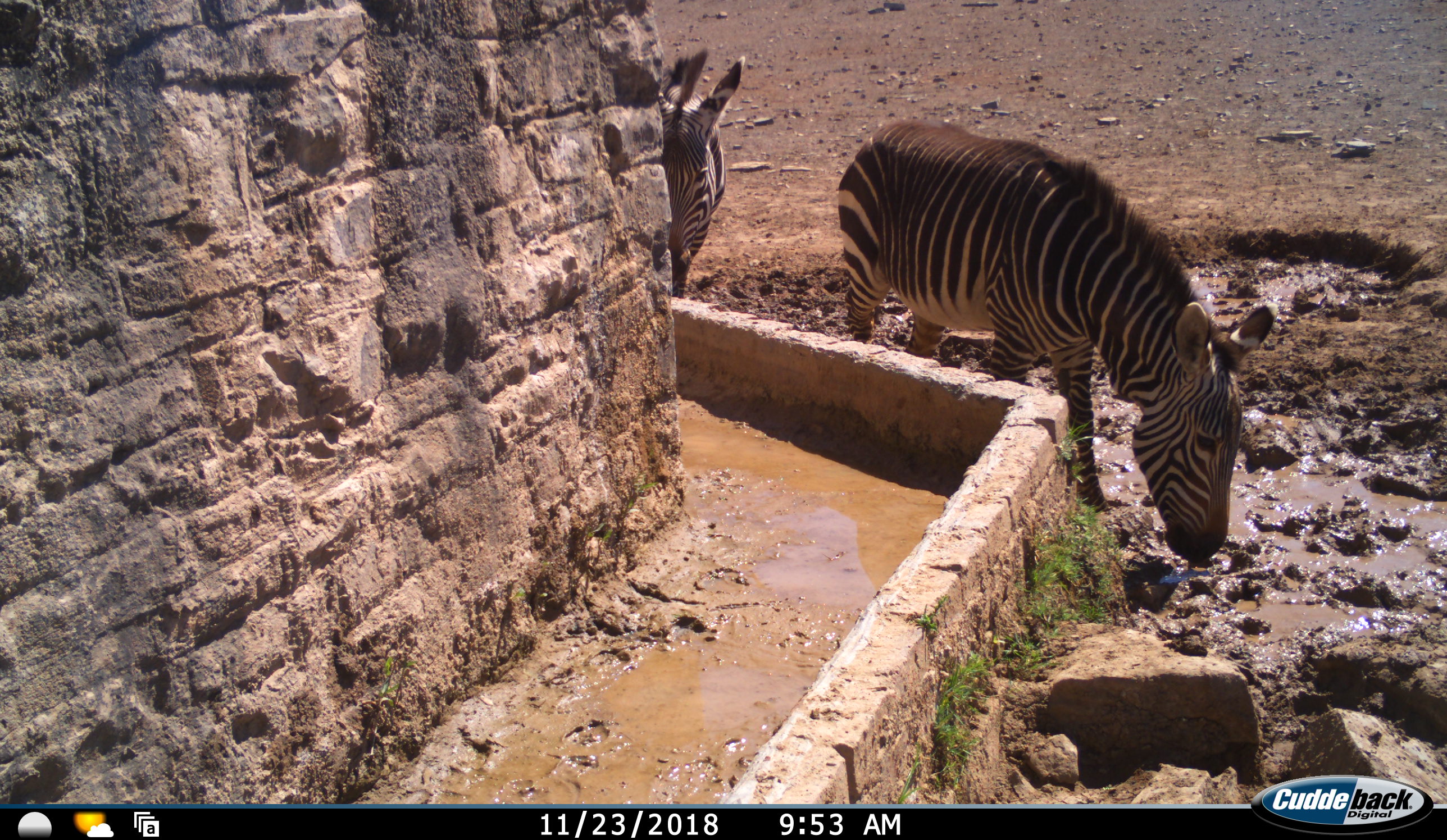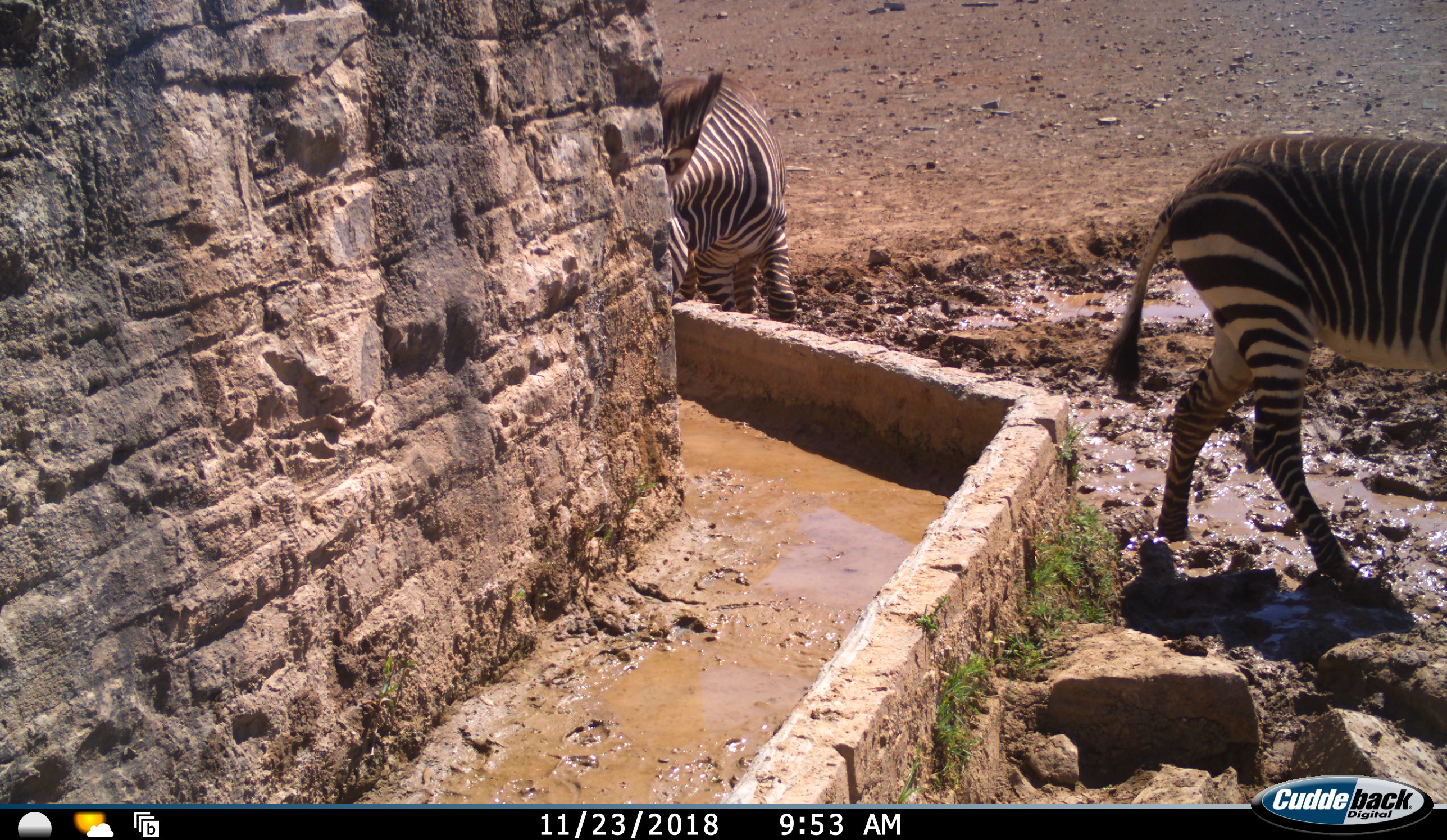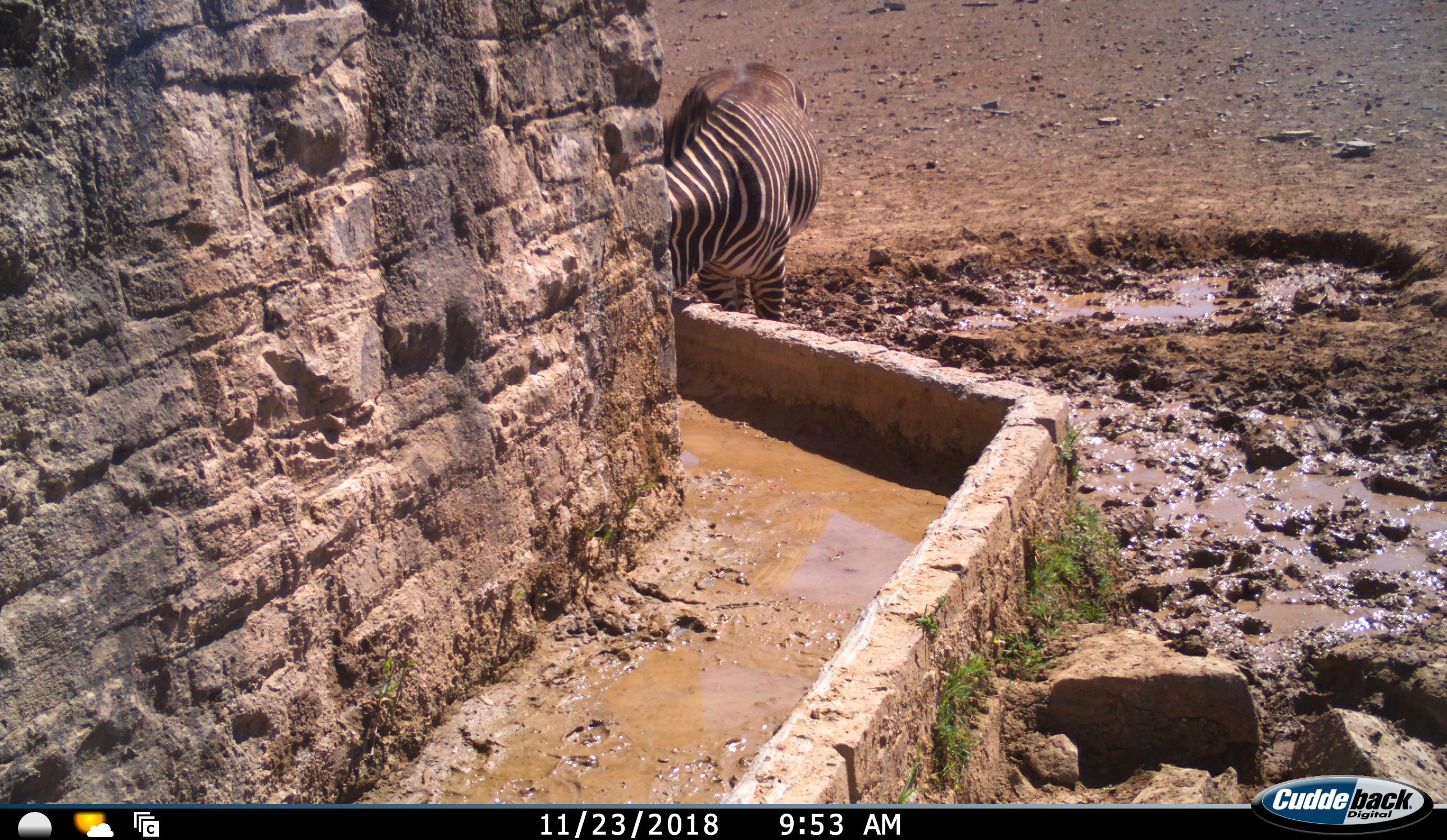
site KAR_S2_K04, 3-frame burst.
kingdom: Animalia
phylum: Chordata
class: Mammalia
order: Perissodactyla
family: Equidae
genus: Equus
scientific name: Equus zebra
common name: mountain zebra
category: zebramountain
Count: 2.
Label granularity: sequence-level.